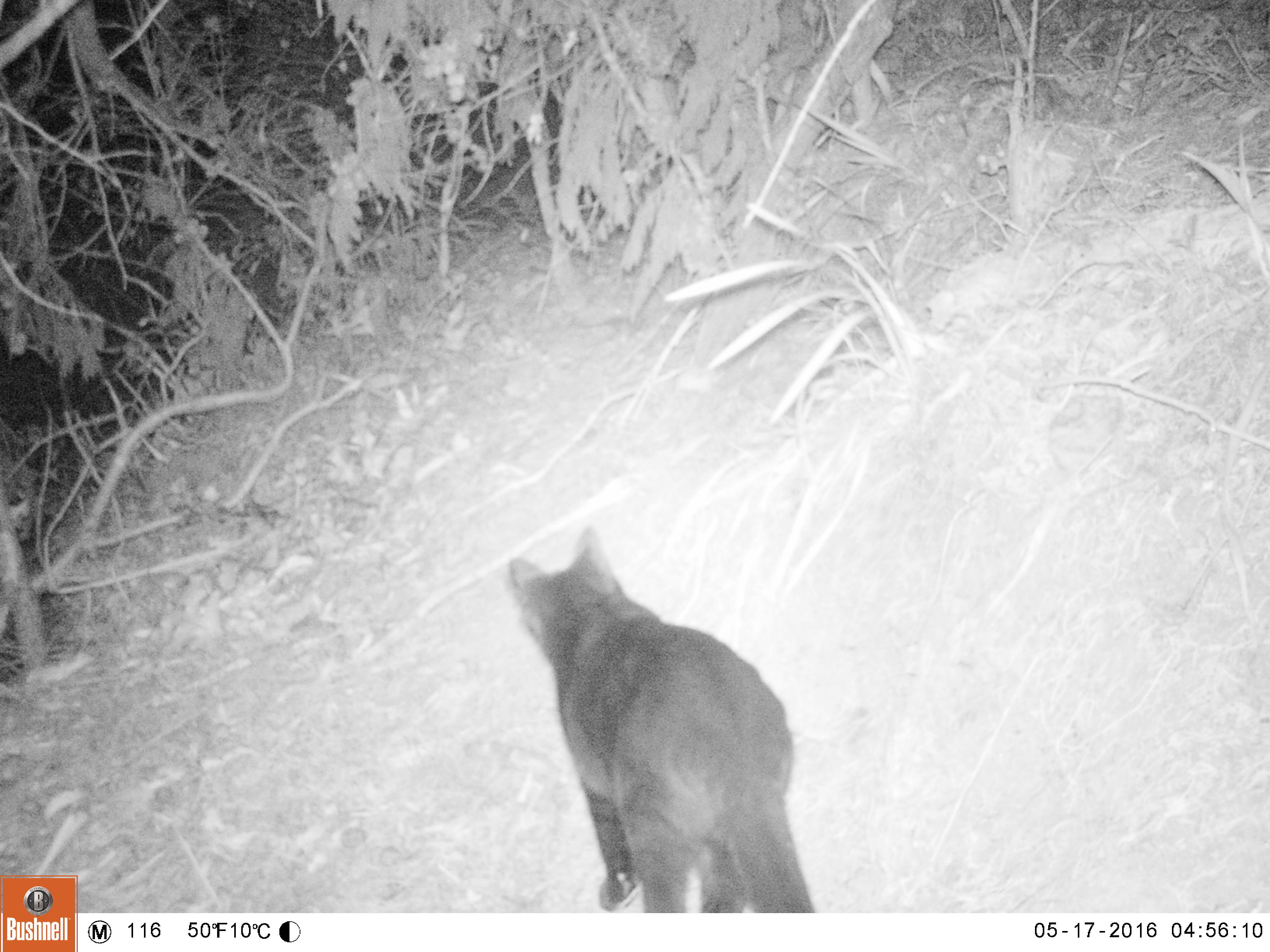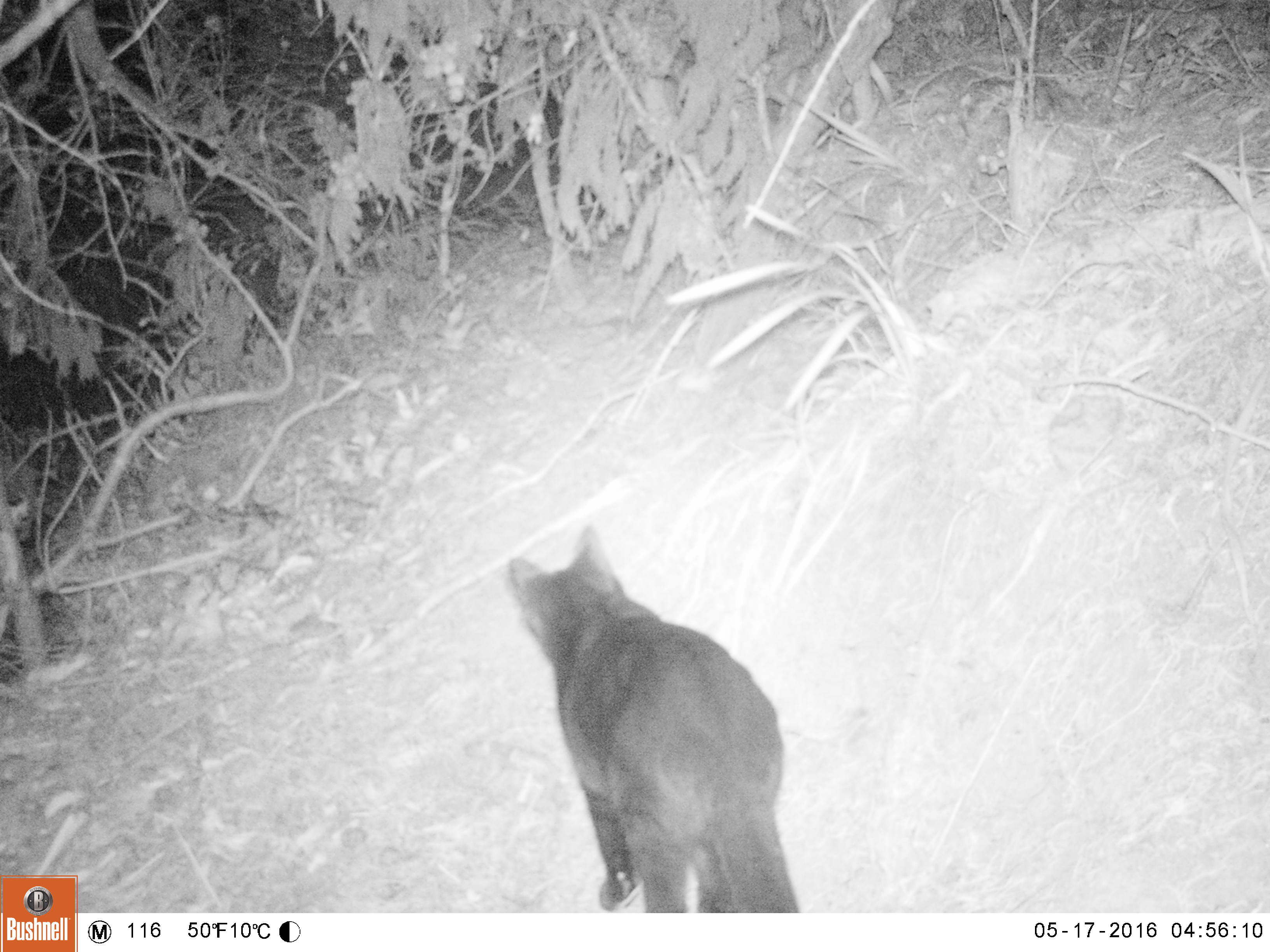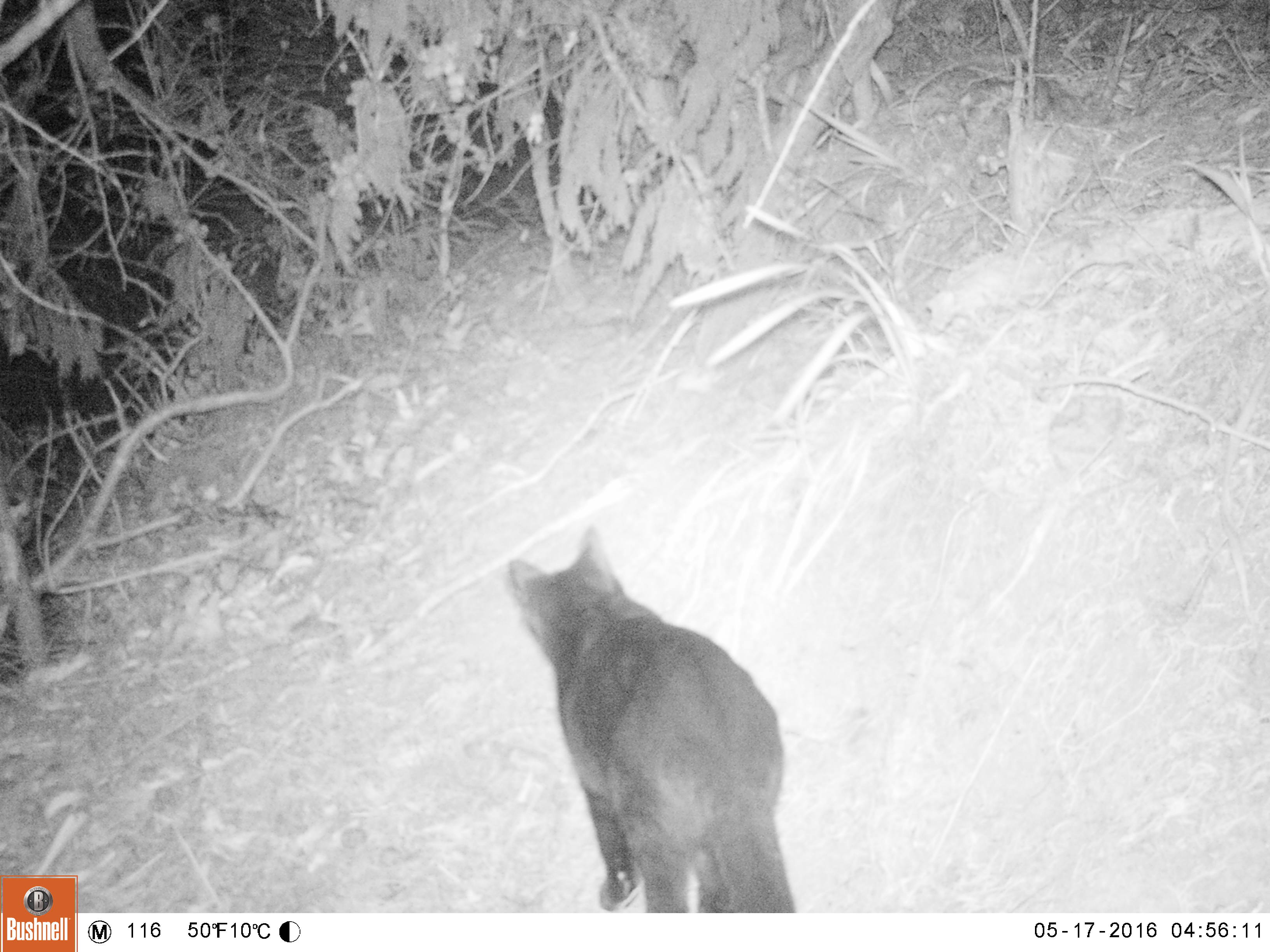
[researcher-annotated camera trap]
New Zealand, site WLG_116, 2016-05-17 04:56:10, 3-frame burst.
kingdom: Animalia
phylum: Chordata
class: Mammalia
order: Carnivora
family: Felidae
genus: Felis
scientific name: Felis catus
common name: domestic cat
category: cat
Cat (domestic cat) (Felis catus).